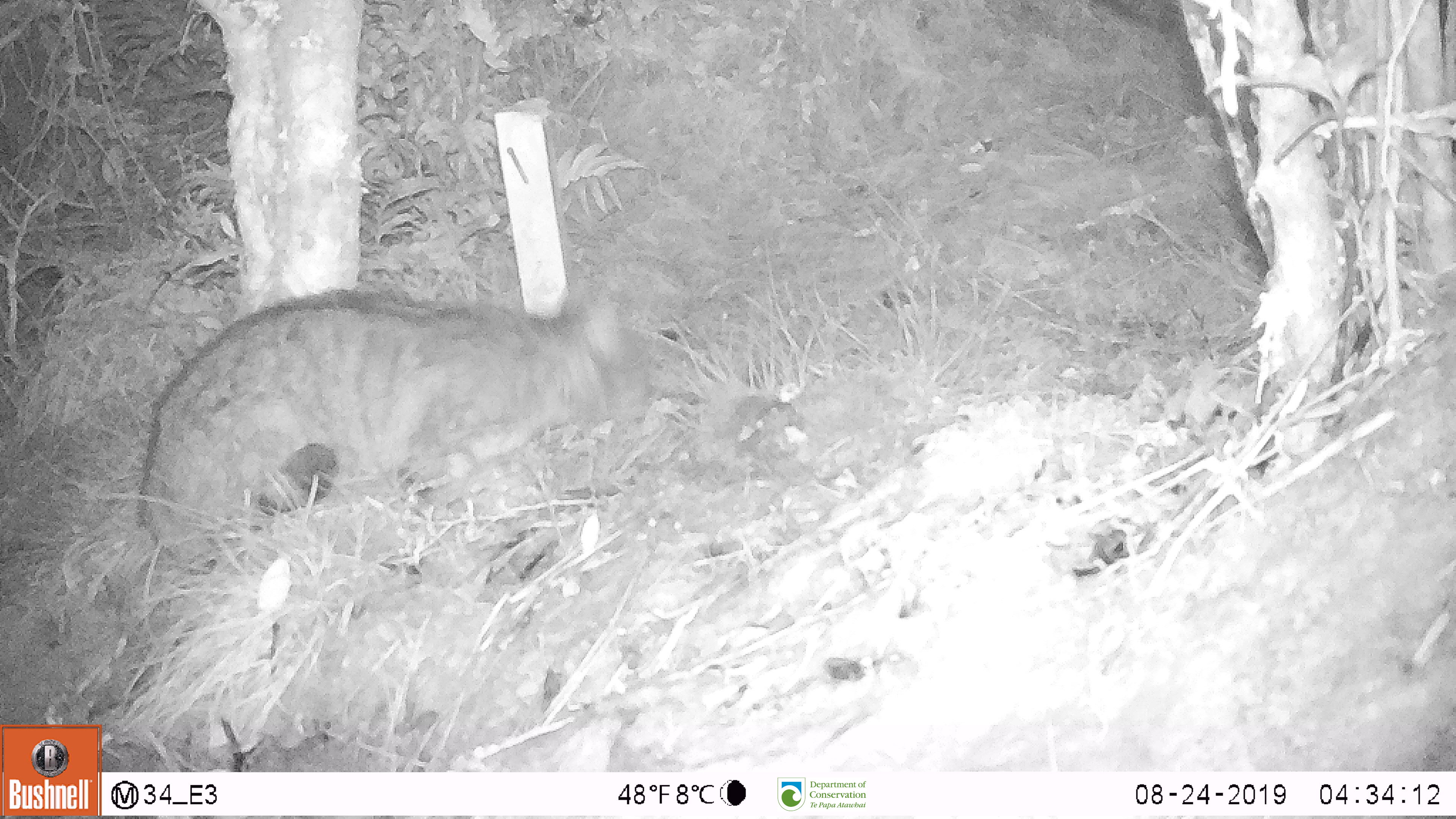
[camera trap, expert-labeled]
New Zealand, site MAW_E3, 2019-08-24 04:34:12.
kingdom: Animalia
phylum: Chordata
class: Mammalia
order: Carnivora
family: Felidae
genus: Felis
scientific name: Felis catus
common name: domestic cat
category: cat